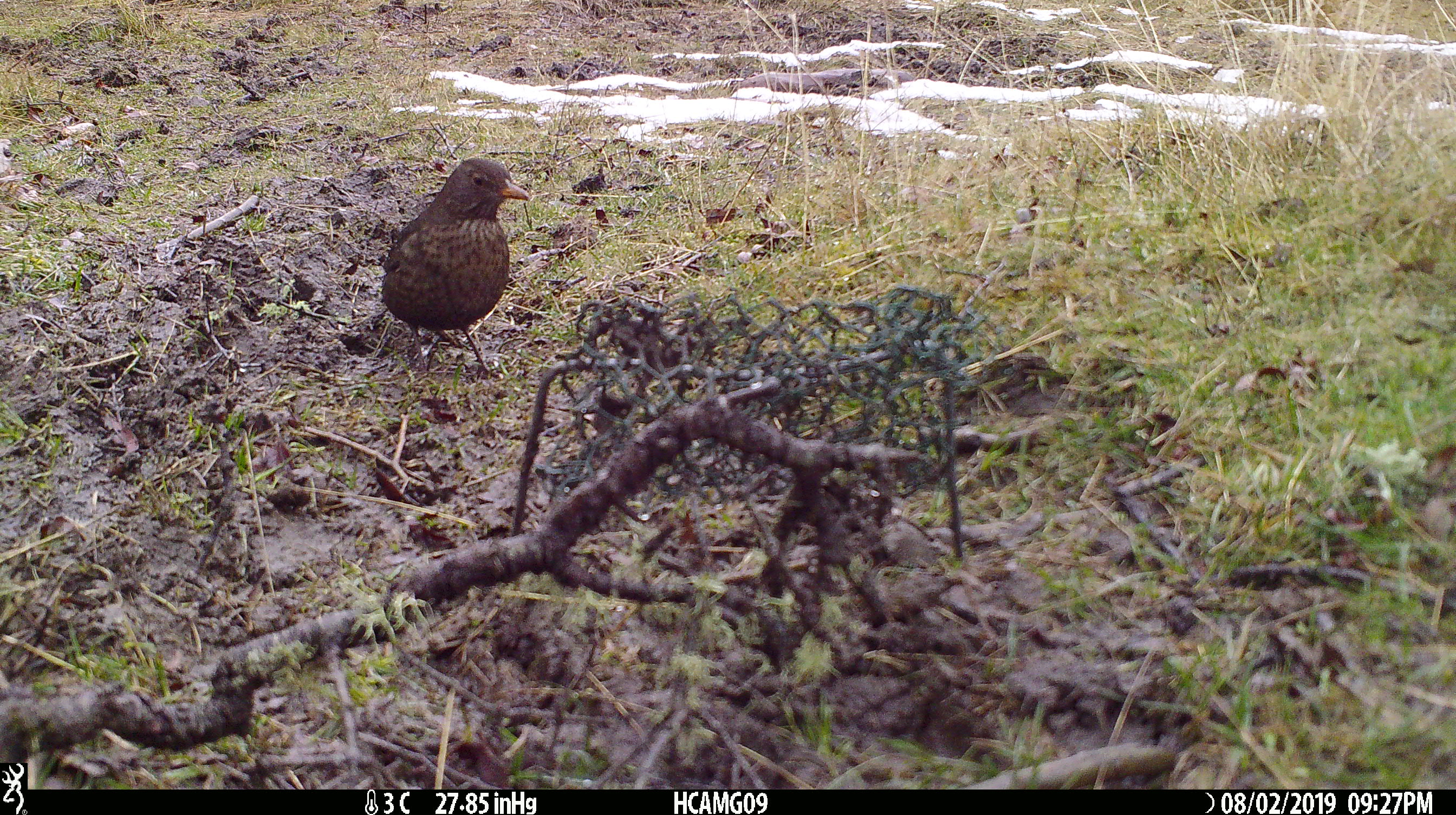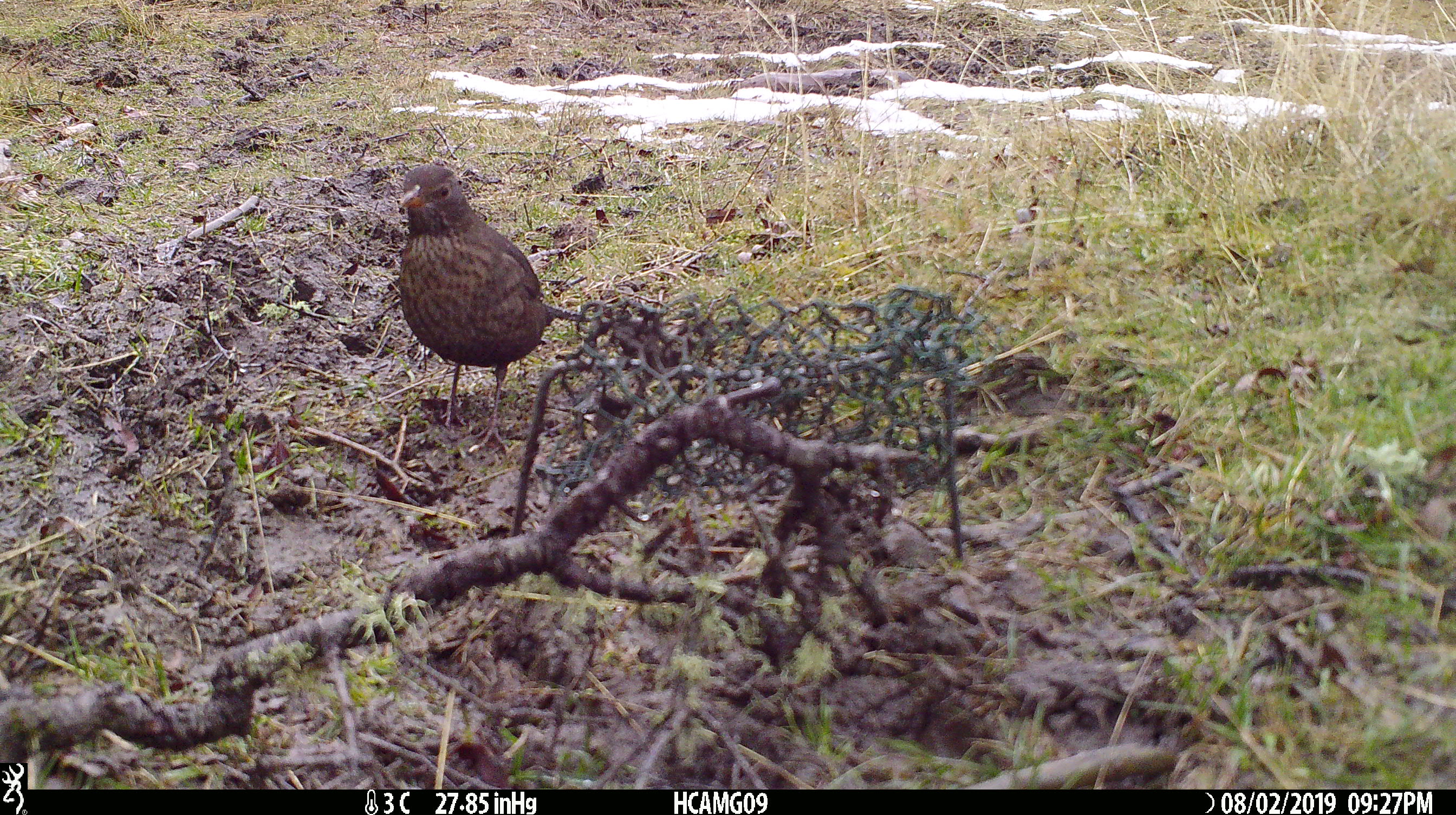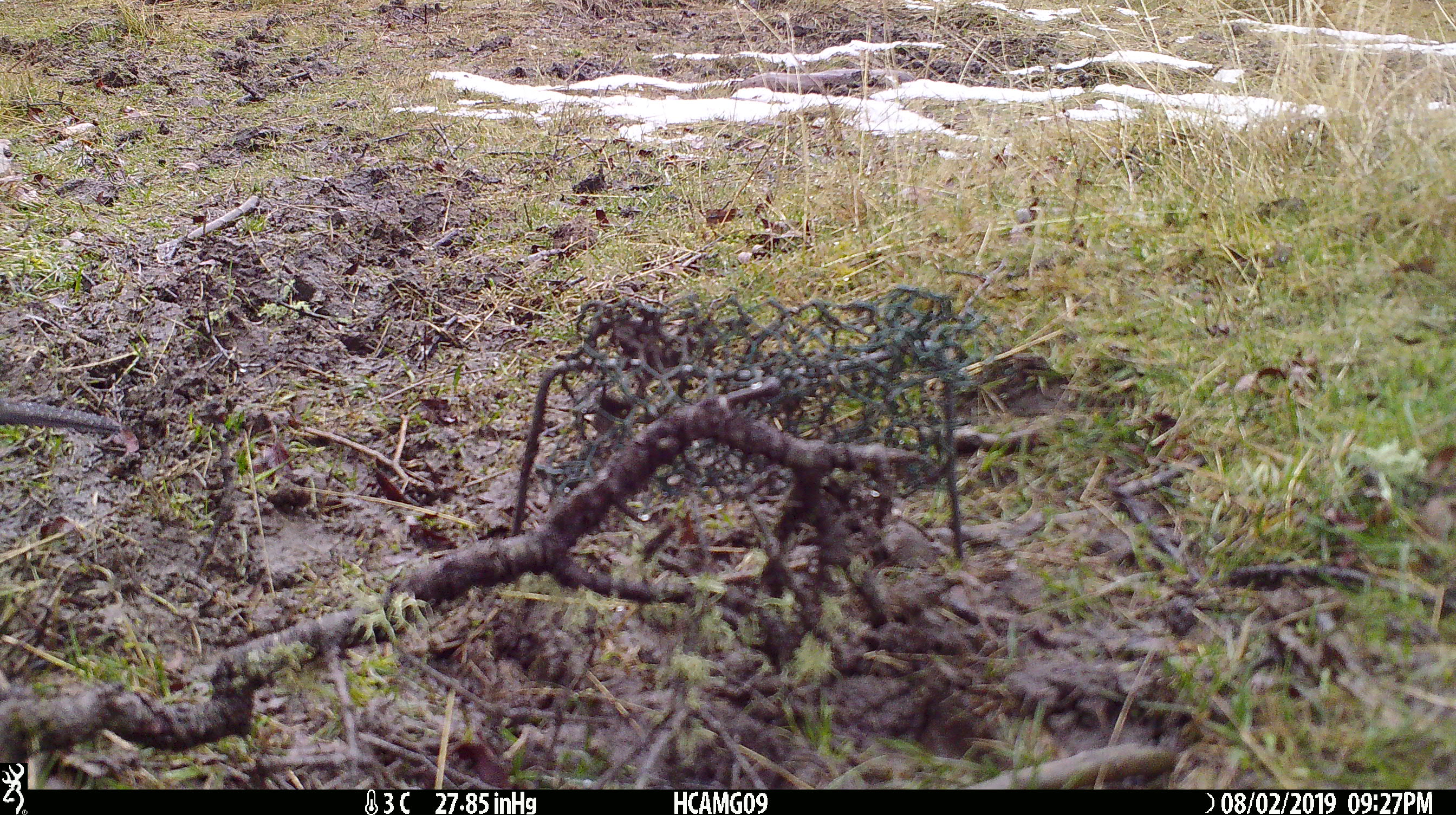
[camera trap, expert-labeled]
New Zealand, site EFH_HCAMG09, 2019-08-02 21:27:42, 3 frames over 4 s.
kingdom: Animalia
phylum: Chordata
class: Aves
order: Passeriformes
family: Turdidae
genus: Turdus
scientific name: Turdus merula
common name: eurasian blackbird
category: blackbird